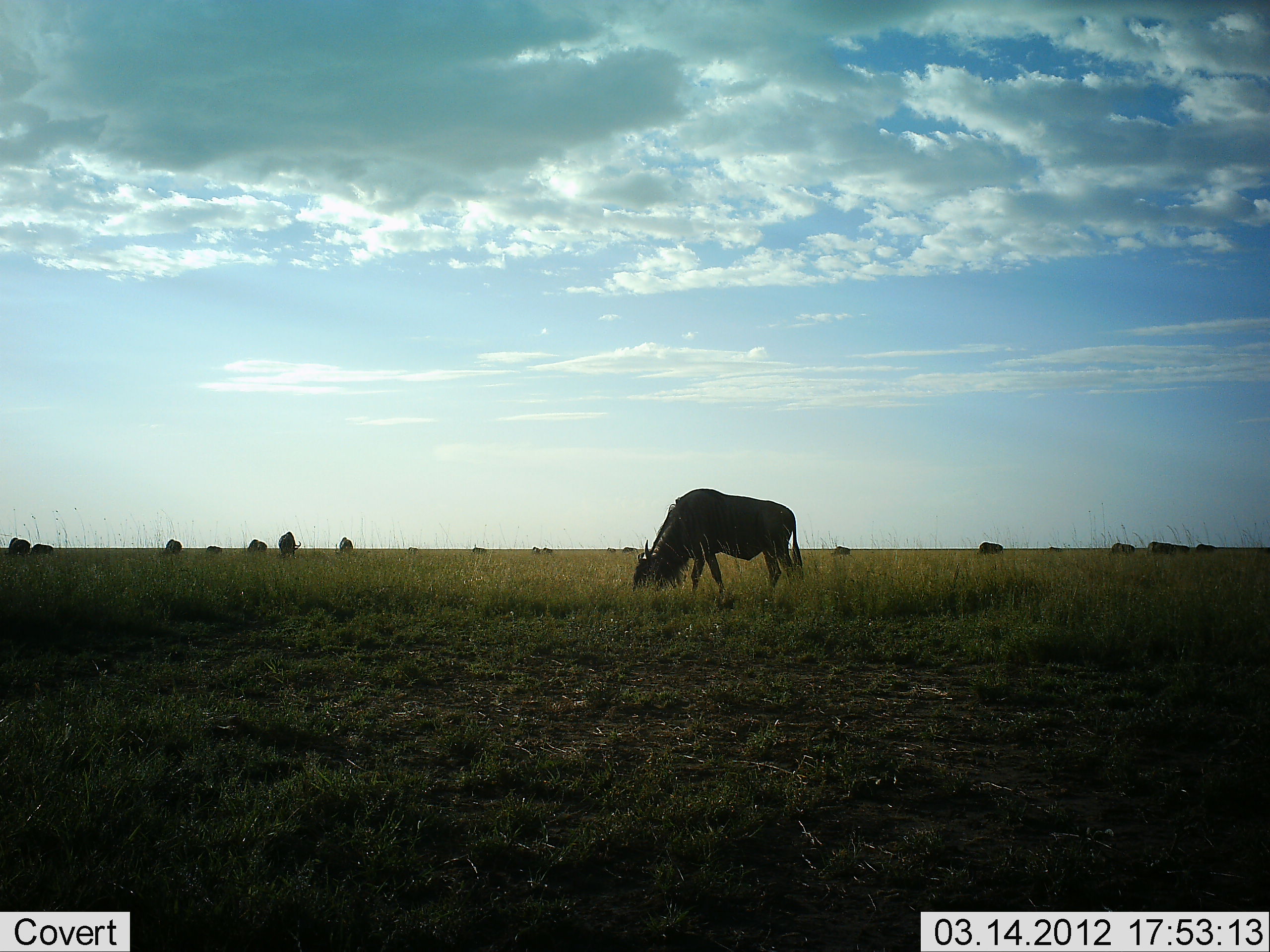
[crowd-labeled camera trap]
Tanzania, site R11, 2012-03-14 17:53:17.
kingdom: Animalia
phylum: Chordata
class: Mammalia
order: Artiodactyla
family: Bovidae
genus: Connochaetes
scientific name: Connochaetes taurinus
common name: blue wildebeest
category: wildebeest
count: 11-50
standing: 13%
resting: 0%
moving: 7%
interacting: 0%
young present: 0%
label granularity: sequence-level